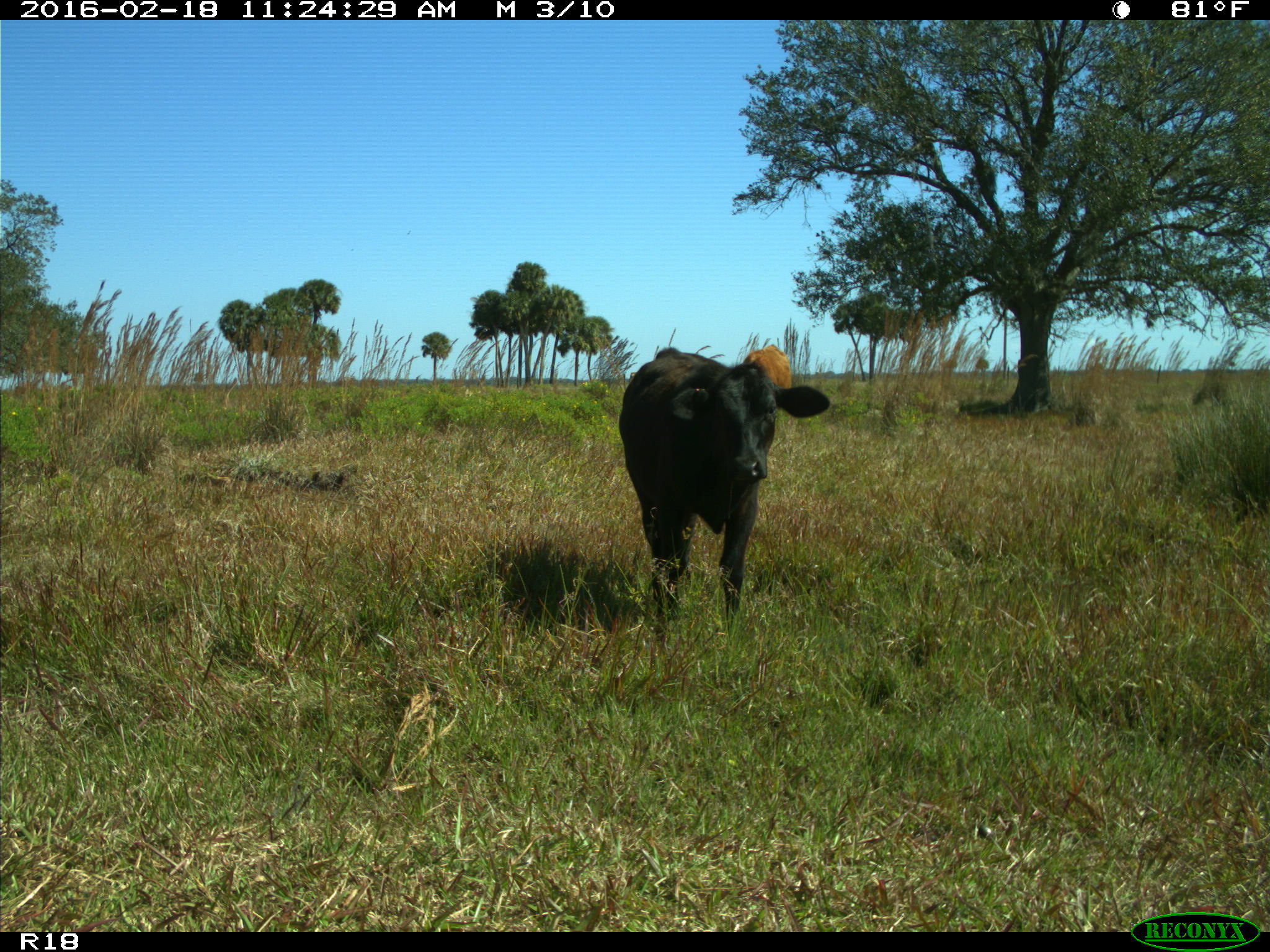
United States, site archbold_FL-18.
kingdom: Animalia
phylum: Chordata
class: Mammalia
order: Artiodactyla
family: Bovidae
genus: Bos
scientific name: Bos taurus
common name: domestic cow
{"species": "Bos taurus (domestic cow)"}